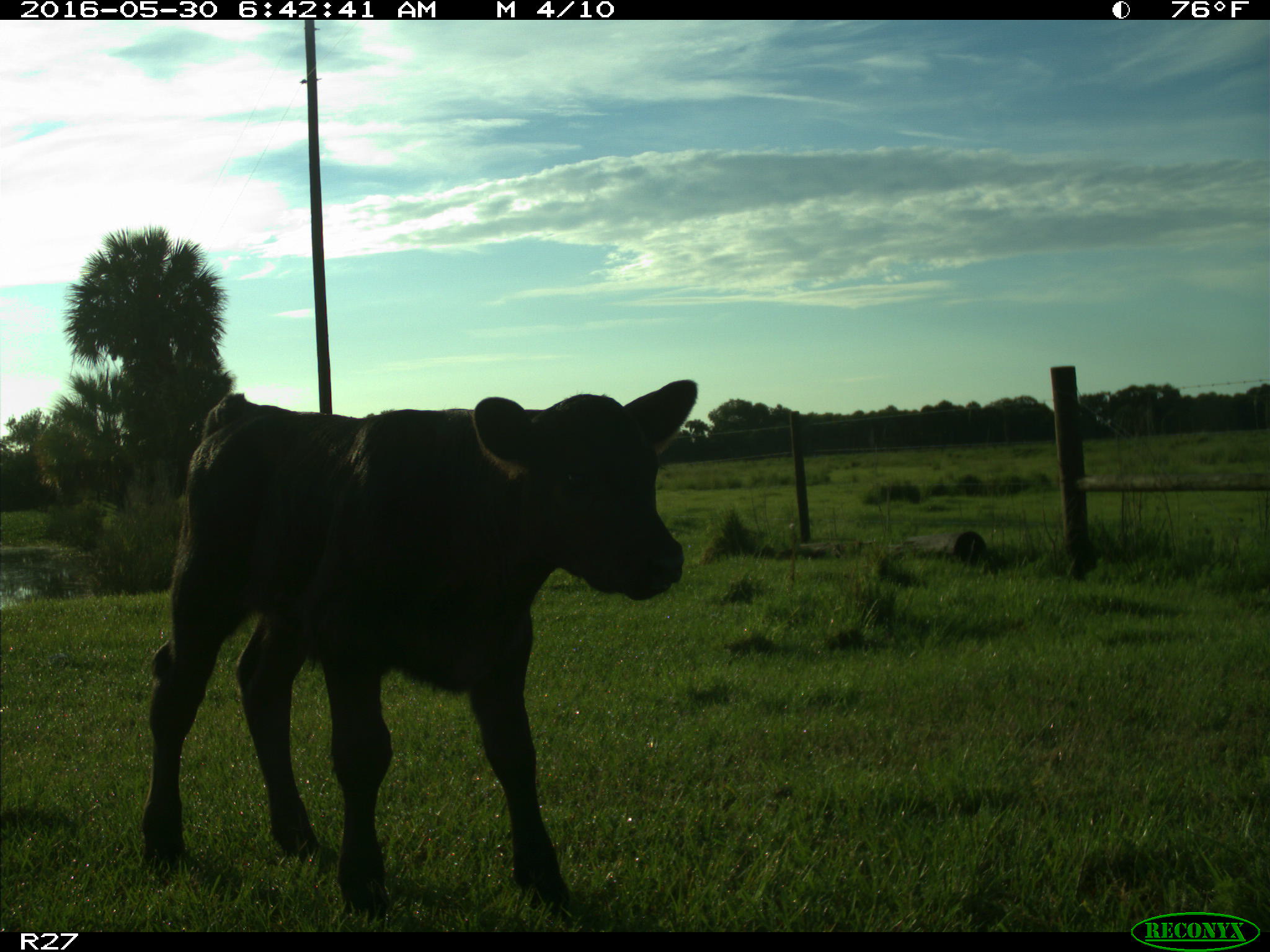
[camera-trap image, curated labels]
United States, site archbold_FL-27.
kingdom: Animalia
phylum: Chordata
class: Mammalia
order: Artiodactyla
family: Bovidae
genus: Bos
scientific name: Bos taurus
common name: domestic cow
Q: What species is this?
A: Bos taurus (domestic cow).